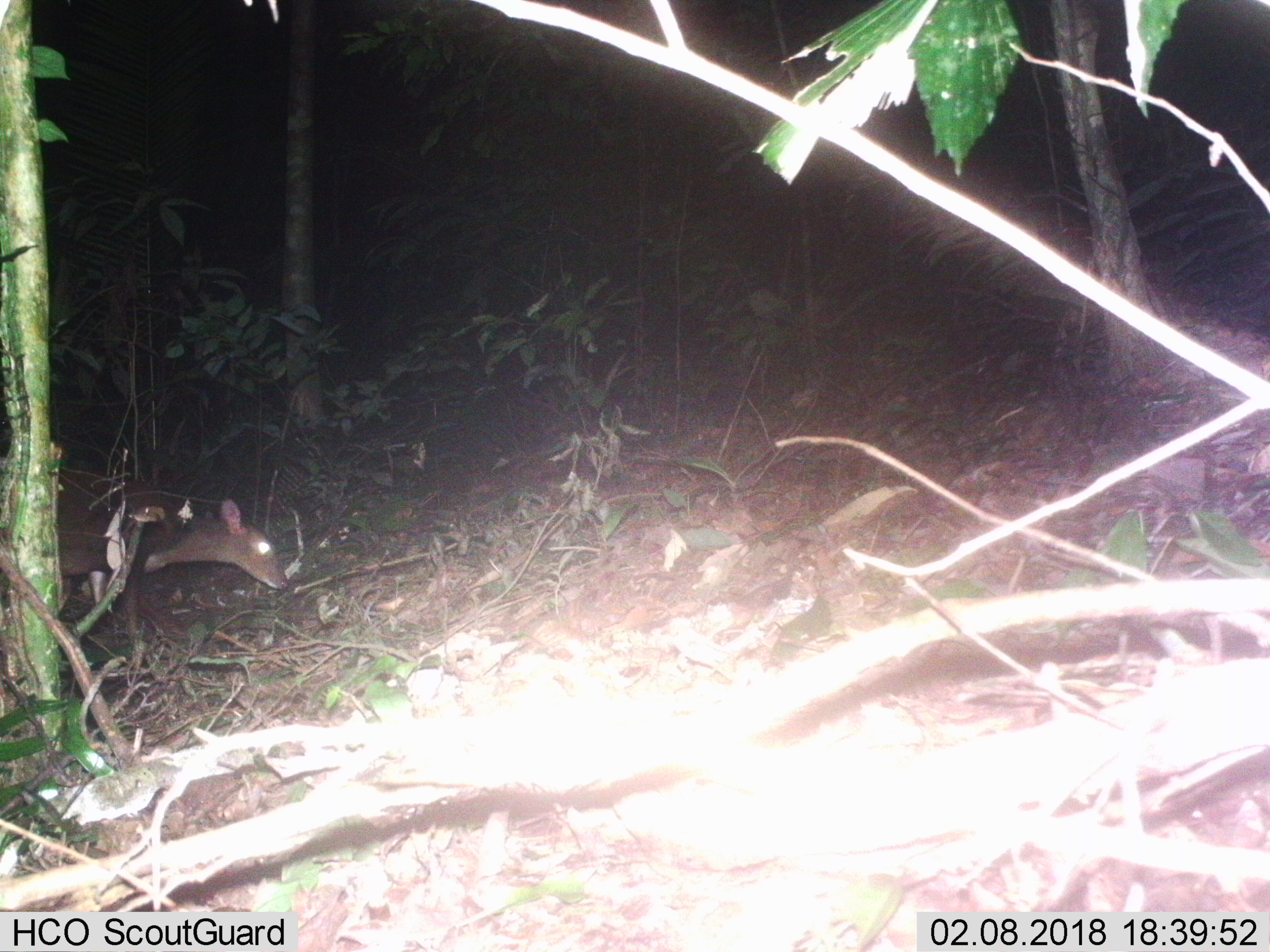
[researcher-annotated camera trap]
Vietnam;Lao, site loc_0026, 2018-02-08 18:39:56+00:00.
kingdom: Animalia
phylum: Chordata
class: Mammalia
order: Artiodactyla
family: Cervidae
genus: Muntiacus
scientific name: Muntiacus vuquangensis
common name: large-antlered muntjac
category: large antlered muntjac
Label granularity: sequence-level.